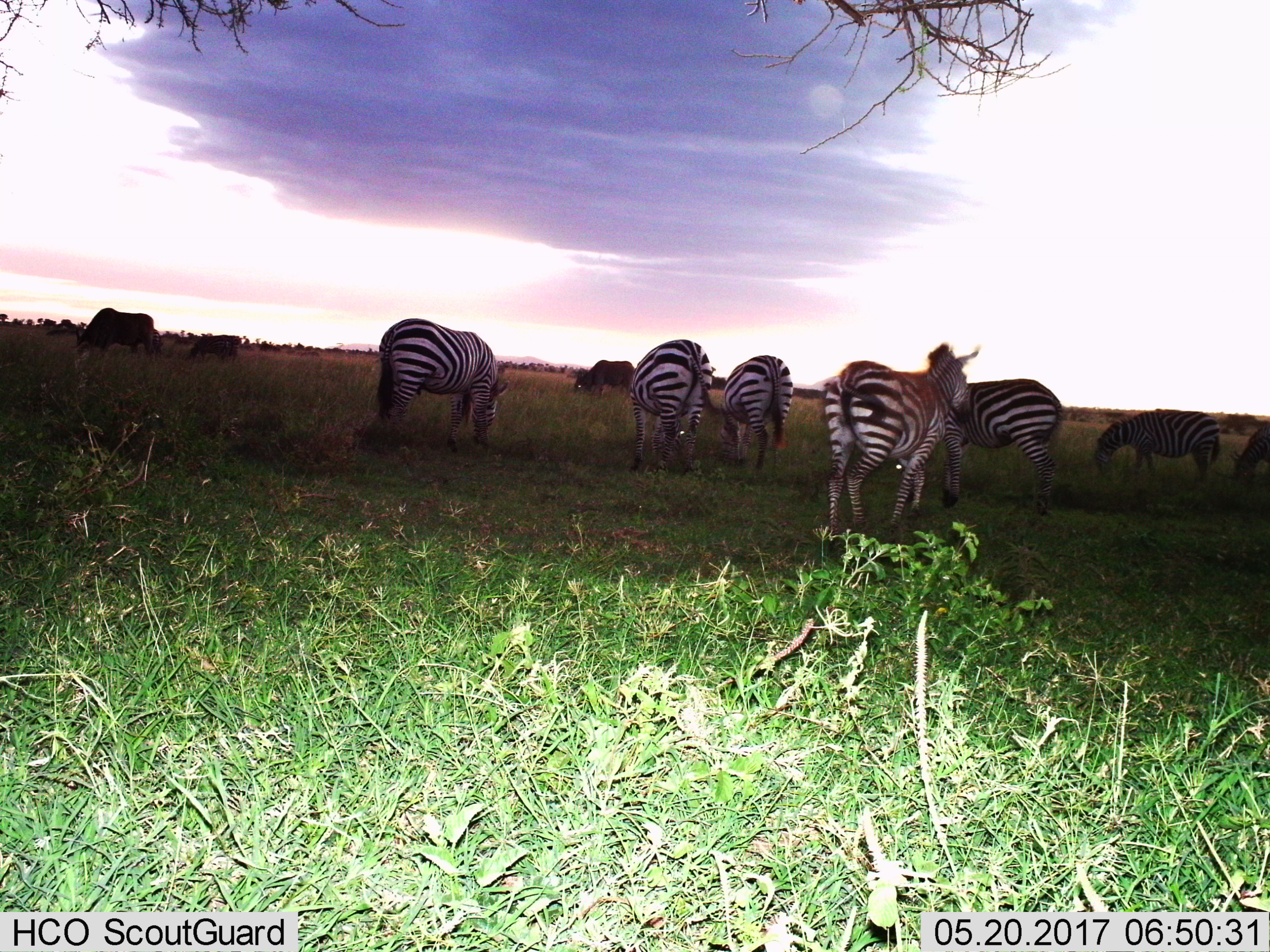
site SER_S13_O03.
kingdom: Animalia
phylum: Chordata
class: Mammalia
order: Perissodactyla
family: Equidae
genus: Equus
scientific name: Equus quagga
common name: plains zebra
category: zebraplains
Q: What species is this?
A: Zebraplains (plains zebra) (Equus quagga).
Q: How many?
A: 7.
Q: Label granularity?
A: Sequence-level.